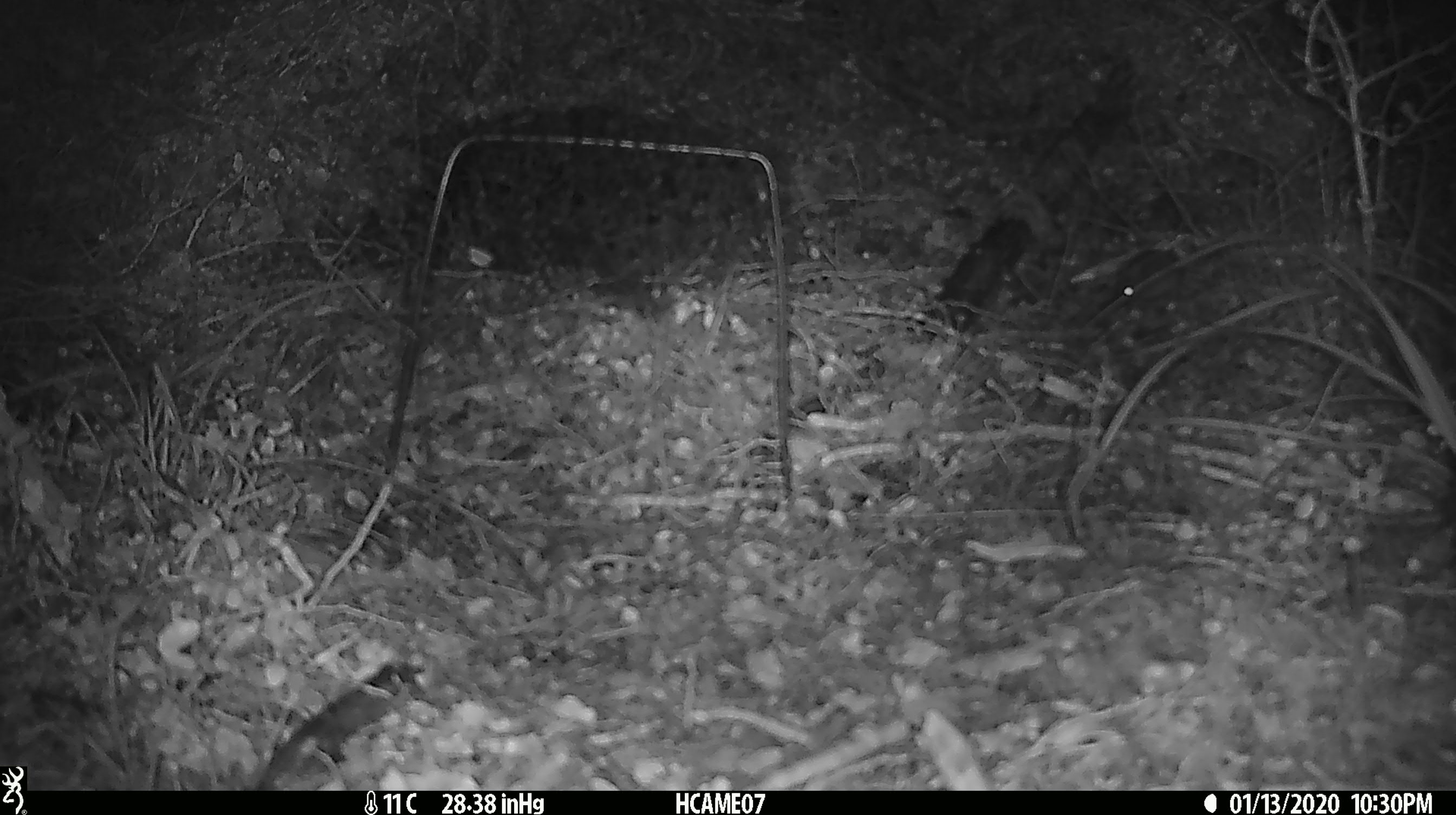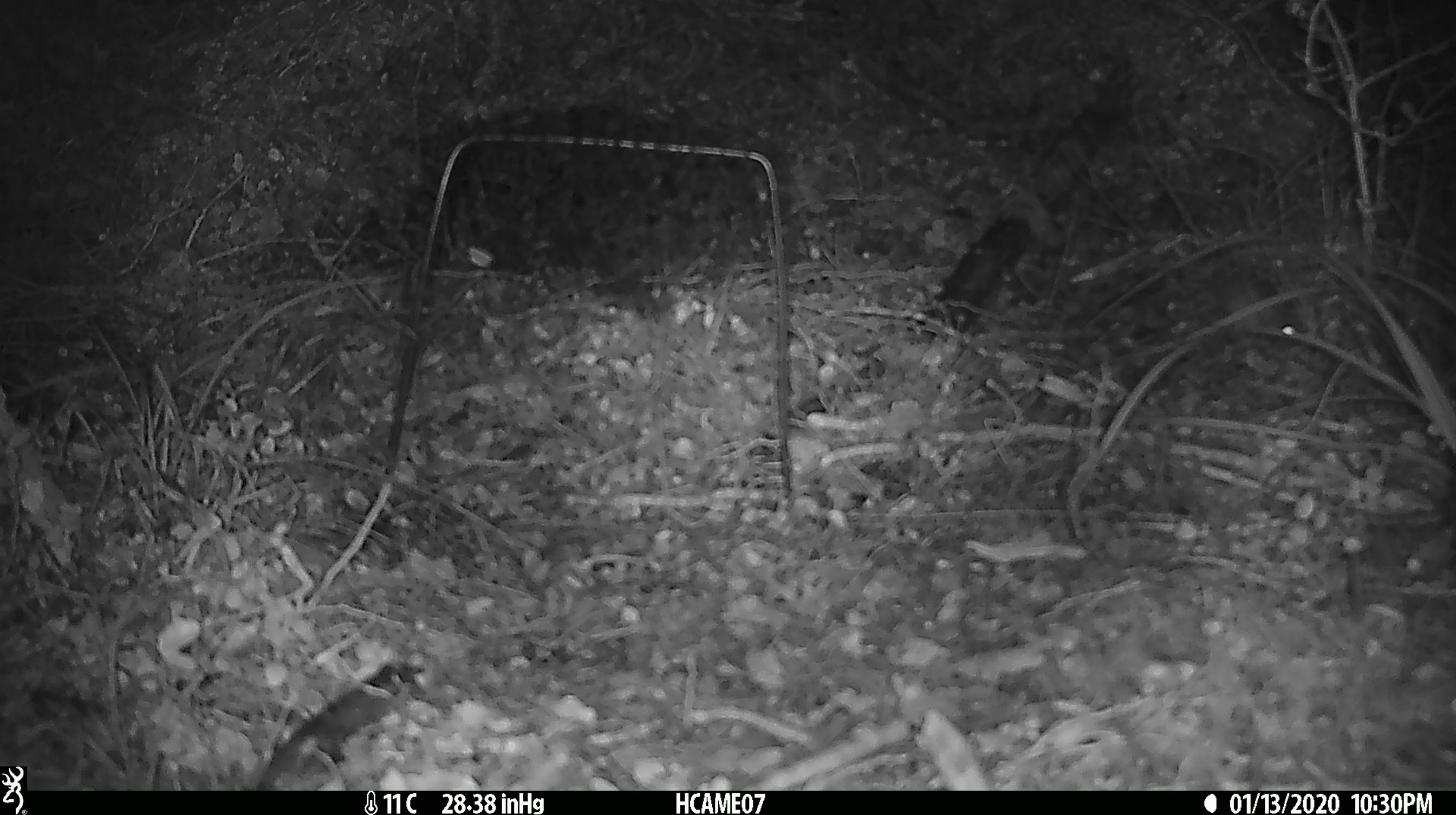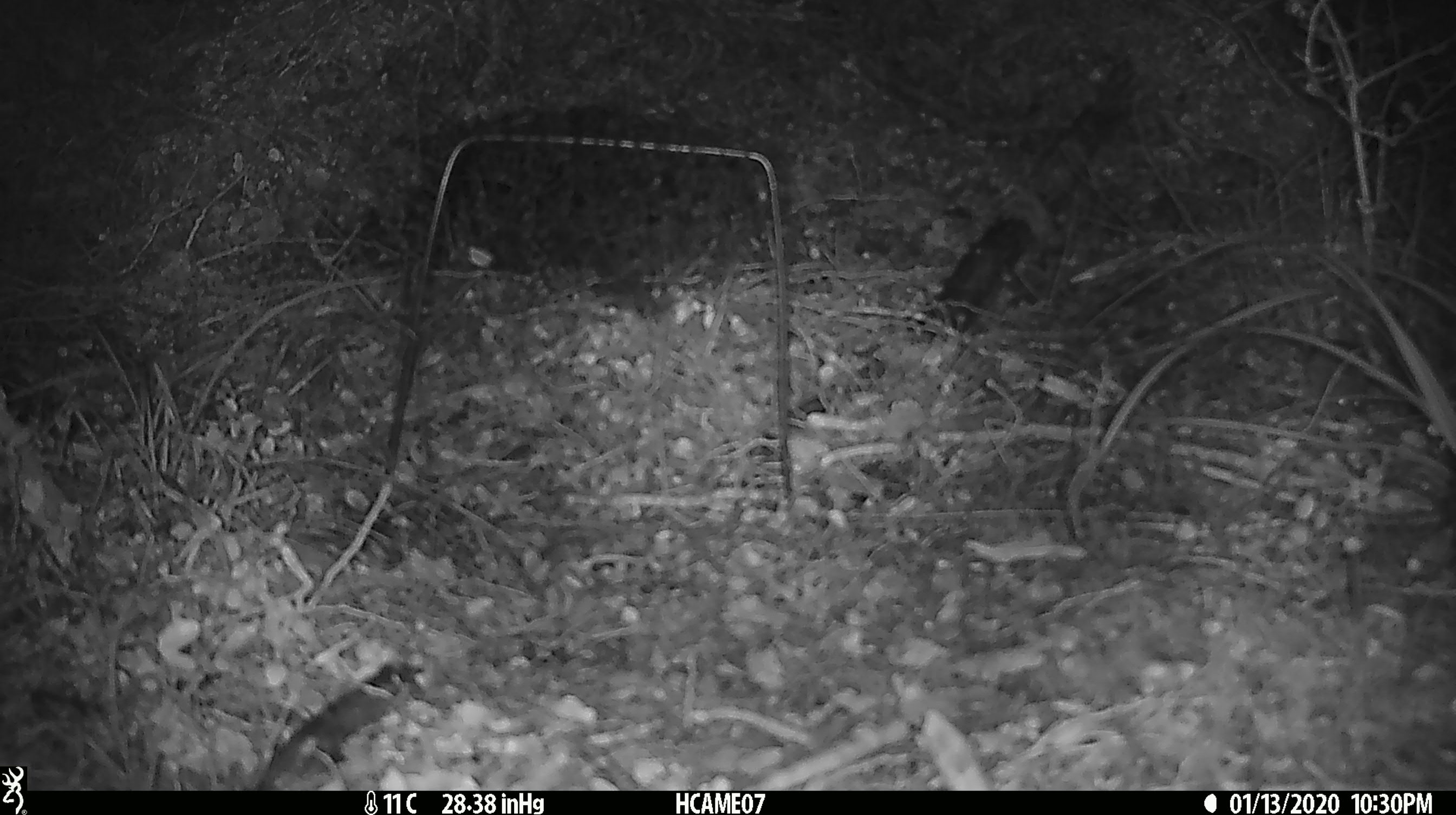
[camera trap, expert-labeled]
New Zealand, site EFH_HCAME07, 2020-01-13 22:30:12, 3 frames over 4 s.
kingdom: Animalia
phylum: Chordata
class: Mammalia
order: Rodentia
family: Muridae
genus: Mus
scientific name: Mus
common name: mouse